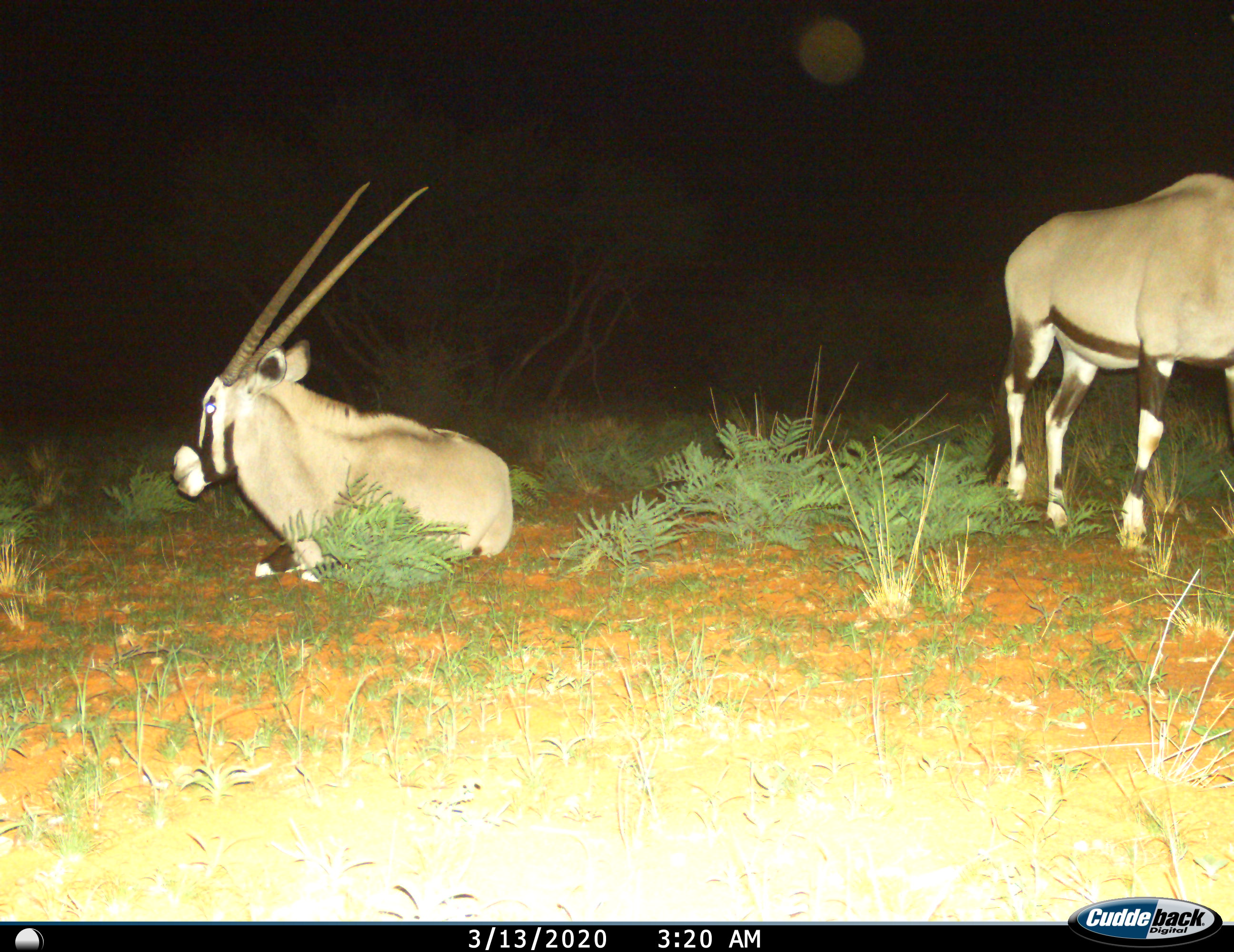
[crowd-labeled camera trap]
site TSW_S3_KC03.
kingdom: Animalia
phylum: Chordata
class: Mammalia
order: Artiodactyla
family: Bovidae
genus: Oryx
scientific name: Oryx gazella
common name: gemsbok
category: oryx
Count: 2.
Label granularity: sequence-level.